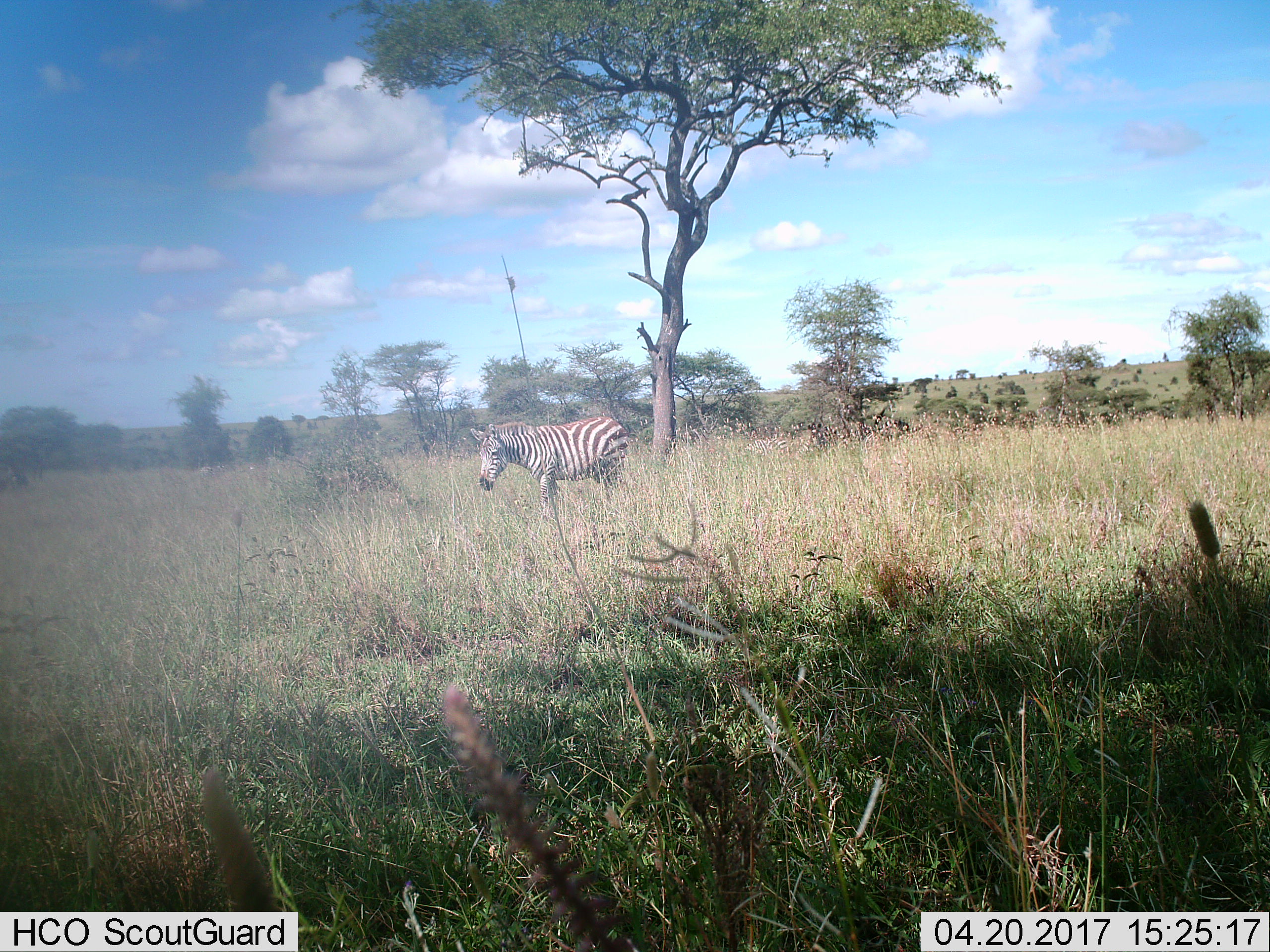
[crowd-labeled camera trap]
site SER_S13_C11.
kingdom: Animalia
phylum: Chordata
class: Mammalia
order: Perissodactyla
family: Equidae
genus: Equus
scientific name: Equus quagga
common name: plains zebra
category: zebraplains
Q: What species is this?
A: Zebraplains (plains zebra) (Equus quagga).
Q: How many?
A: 1.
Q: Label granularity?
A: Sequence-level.